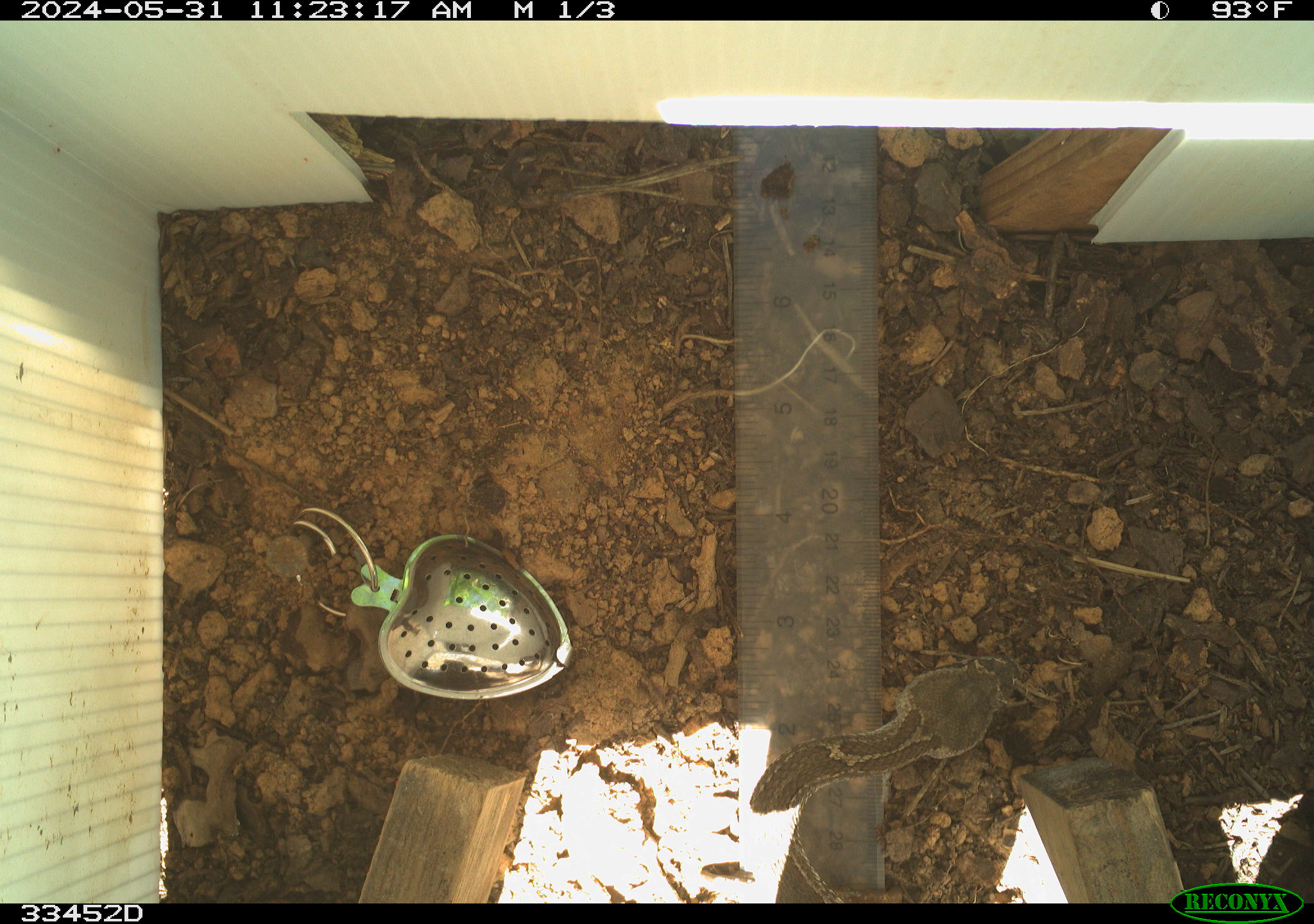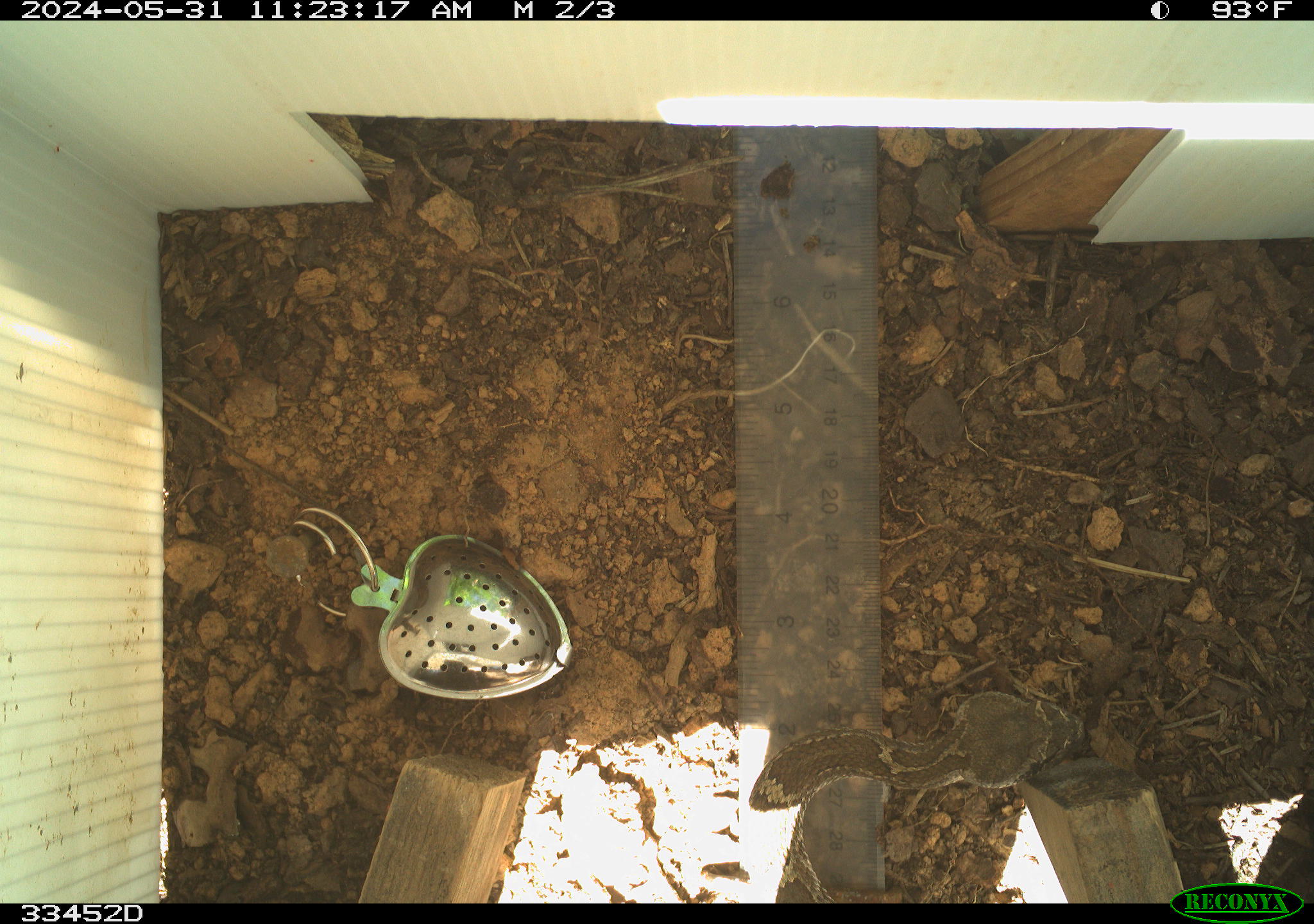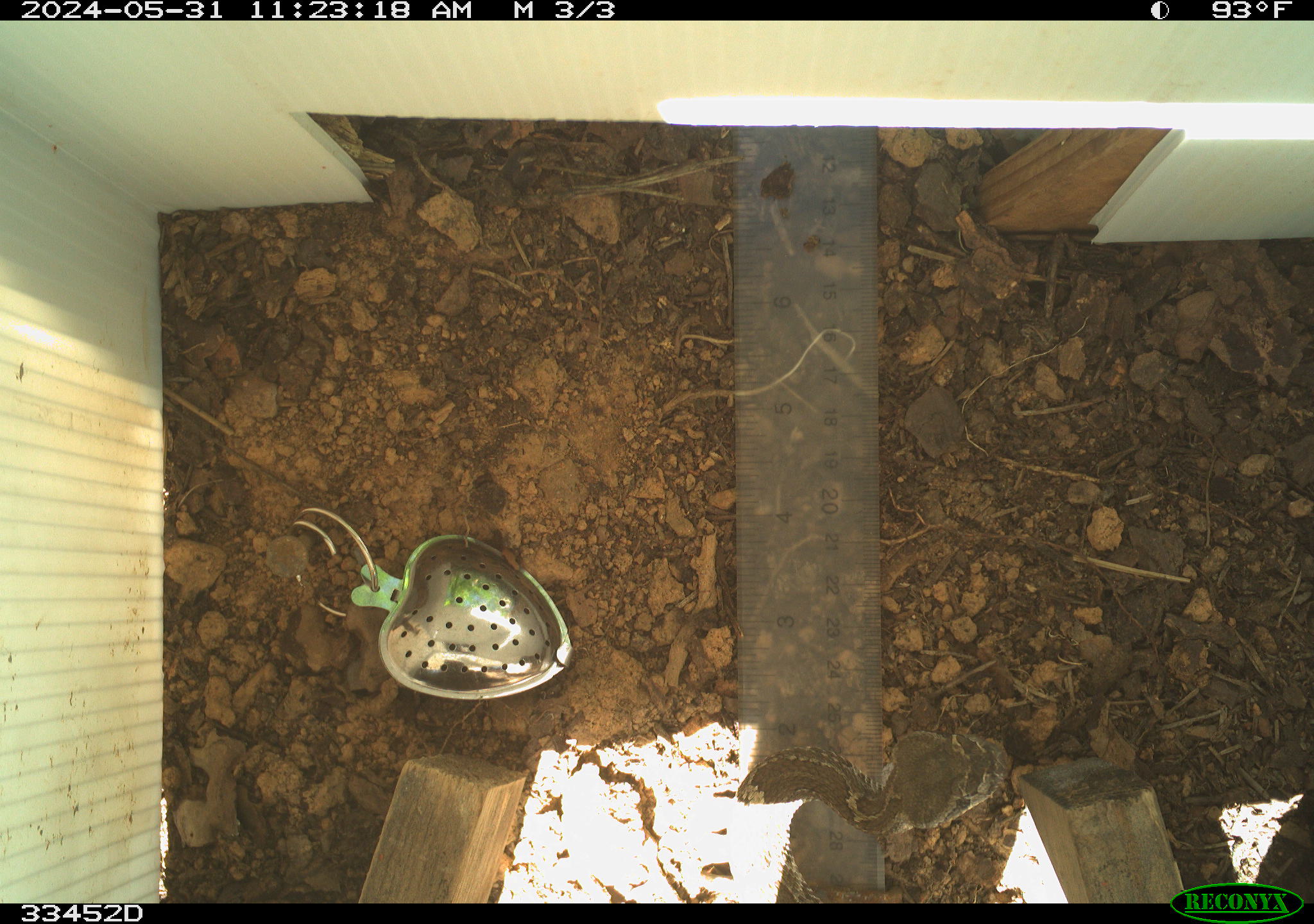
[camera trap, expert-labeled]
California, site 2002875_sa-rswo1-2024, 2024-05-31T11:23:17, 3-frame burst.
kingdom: Animalia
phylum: Chordata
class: Reptilia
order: Squamata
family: Viperidae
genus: Crotalus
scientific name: Crotalus oreganus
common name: western rattlesnake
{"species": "western rattlesnake (Crotalus oreganus)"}